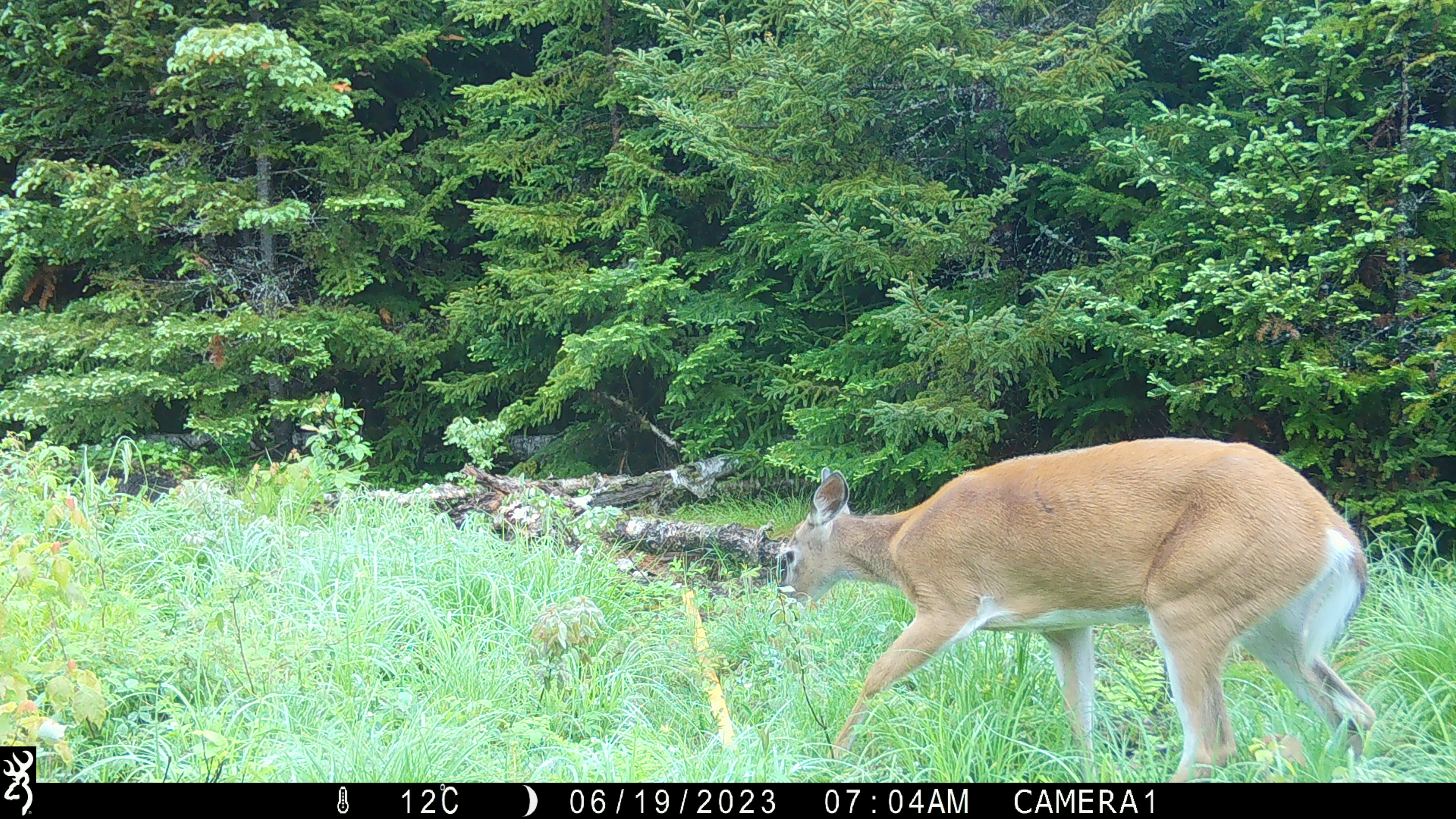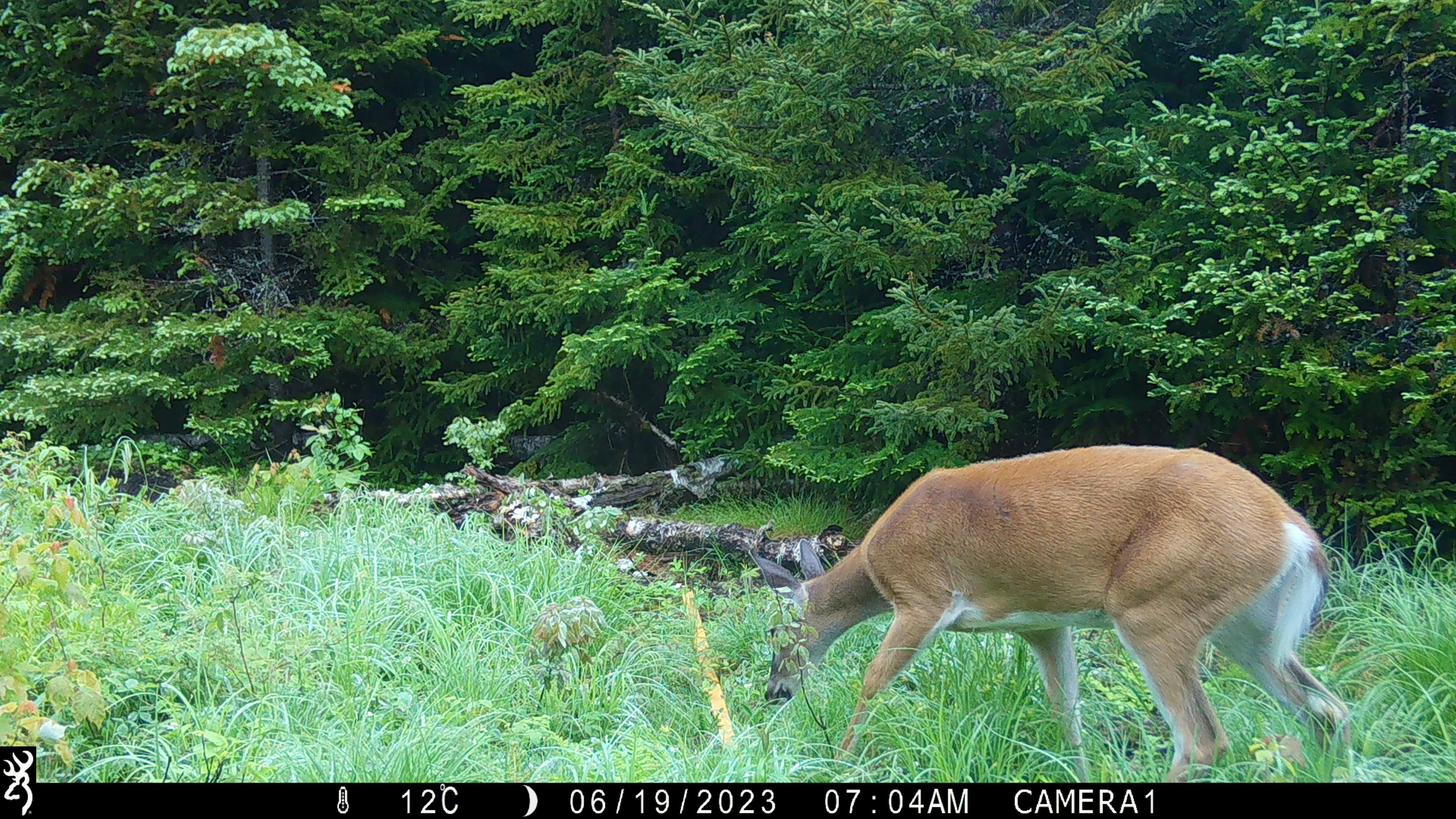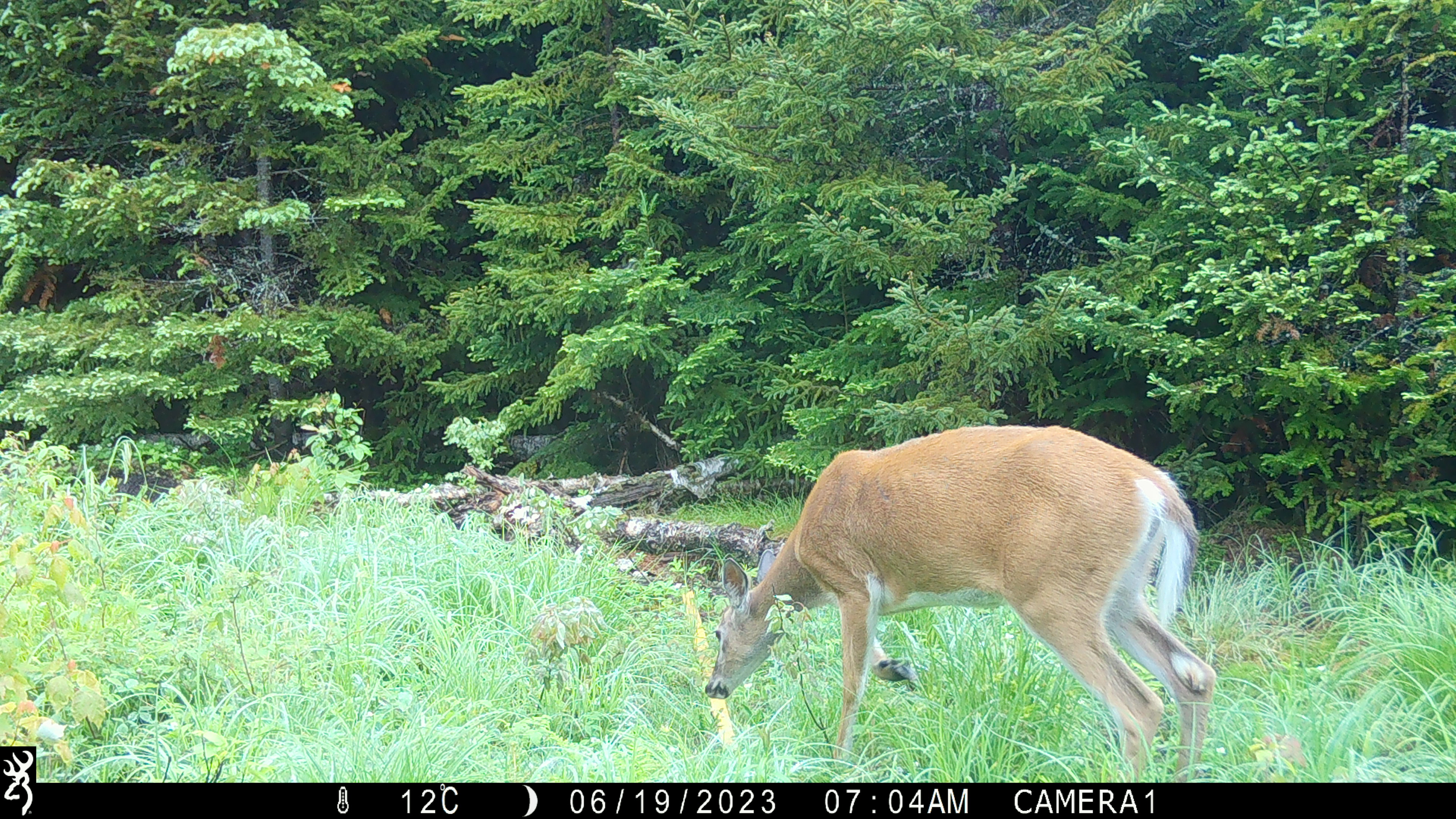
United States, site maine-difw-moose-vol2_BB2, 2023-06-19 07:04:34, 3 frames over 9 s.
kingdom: Animalia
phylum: Chordata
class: Mammalia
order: Artiodactyla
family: Cervidae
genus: Odocoileus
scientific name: Odocoileus virginianus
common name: white-tailed deer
White-tailed deer (Odocoileus virginianus).